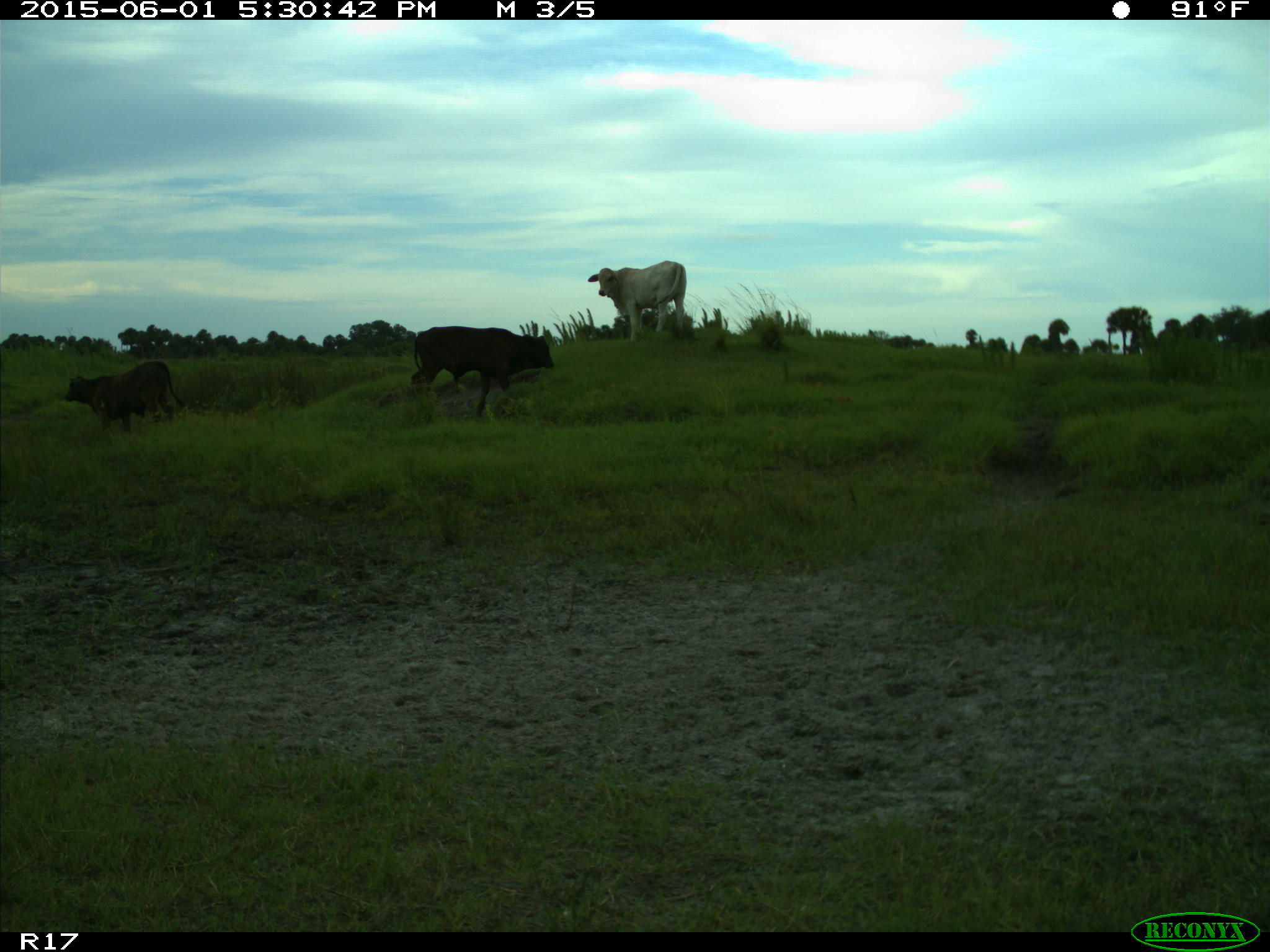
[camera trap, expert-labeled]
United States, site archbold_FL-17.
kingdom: Animalia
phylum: Chordata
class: Mammalia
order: Artiodactyla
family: Bovidae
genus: Bos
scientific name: Bos taurus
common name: domestic cow